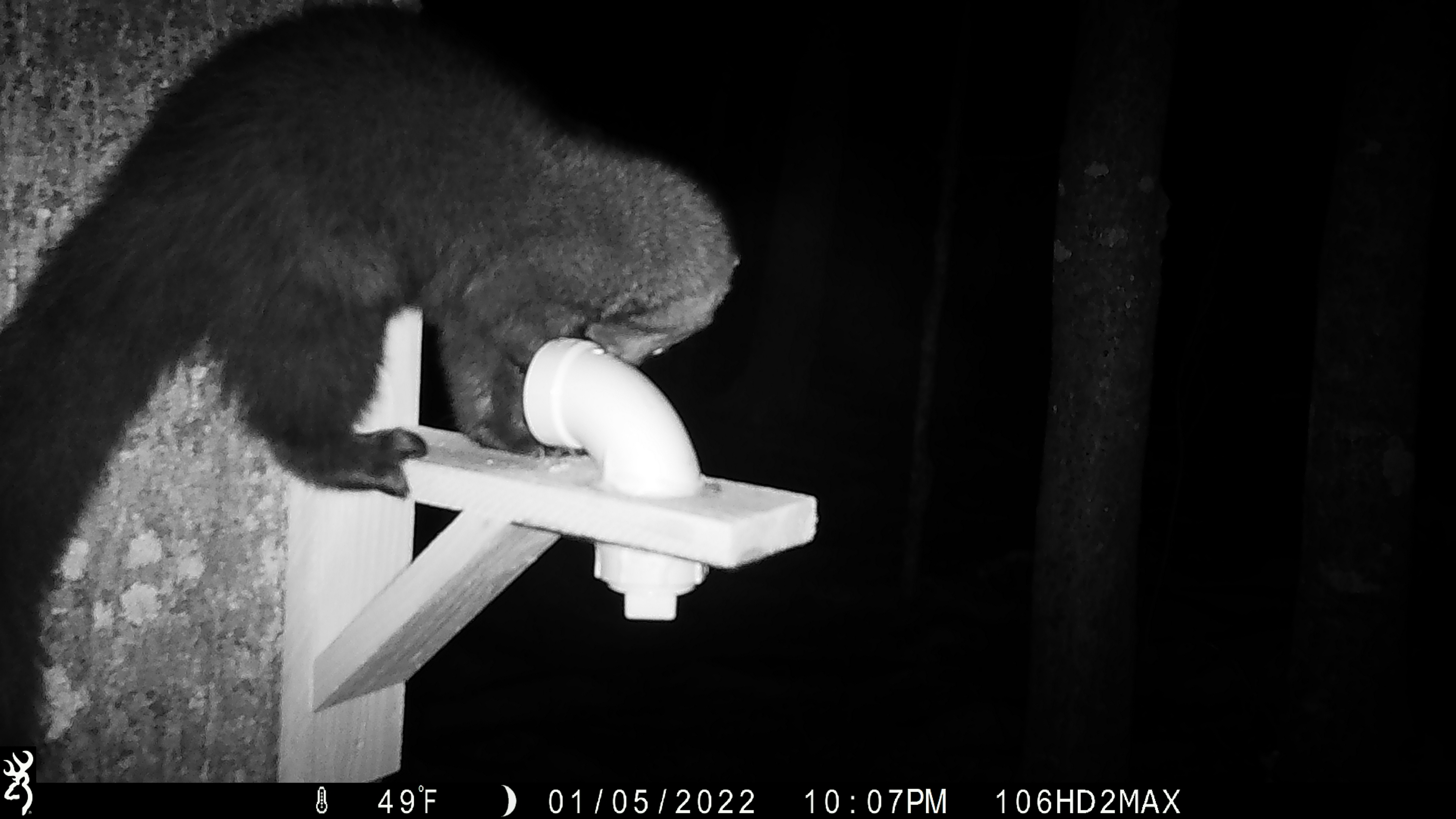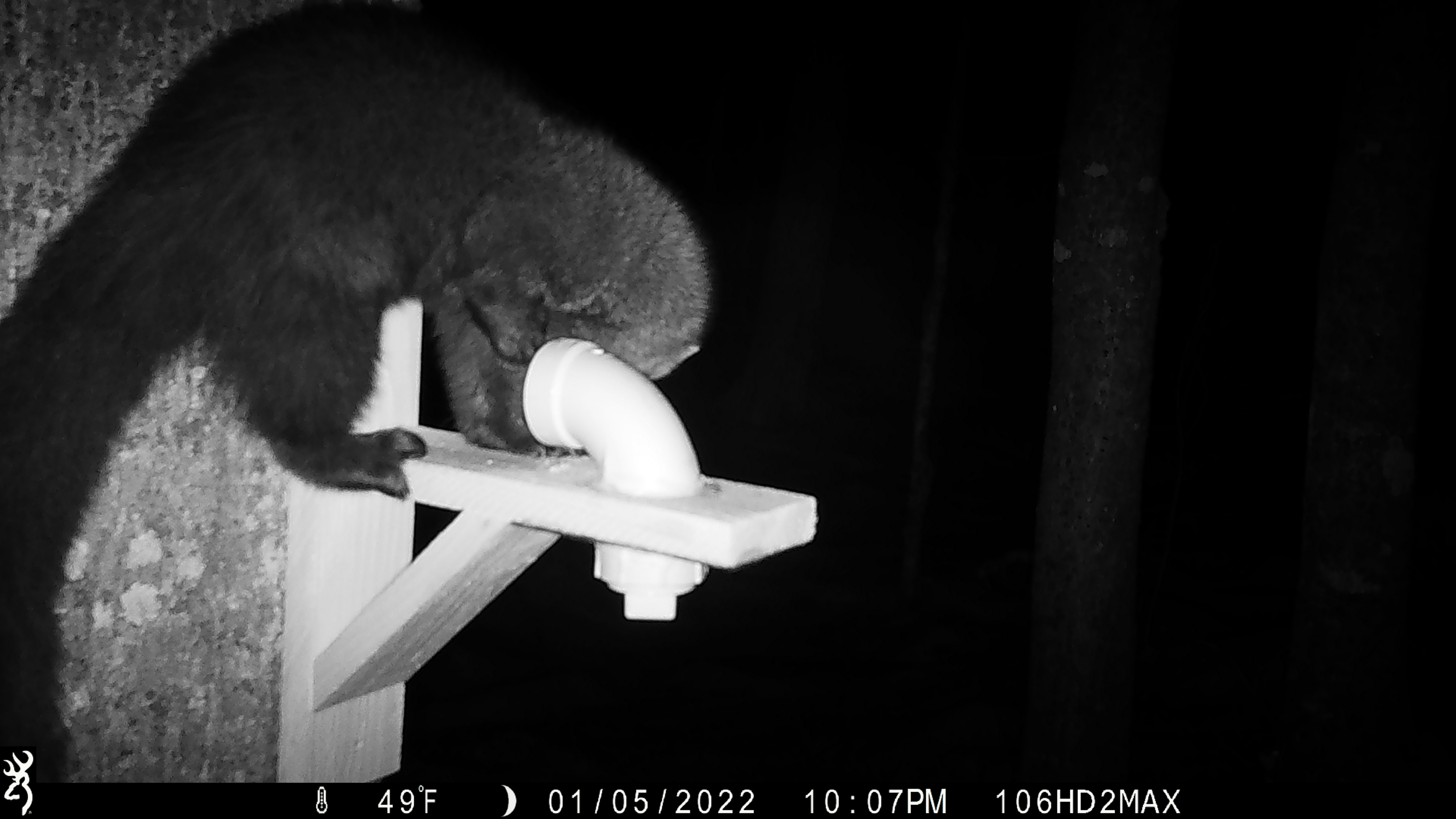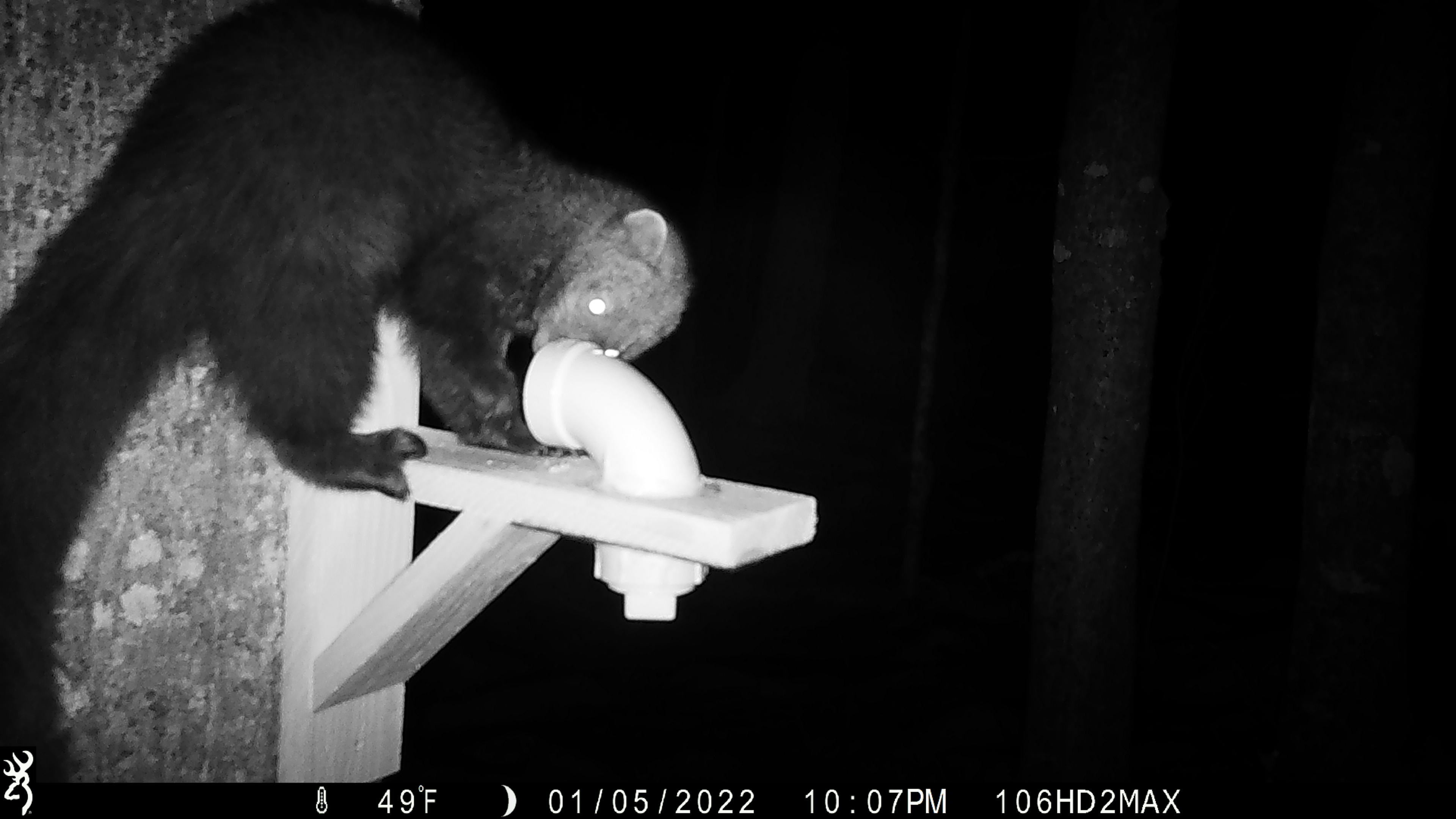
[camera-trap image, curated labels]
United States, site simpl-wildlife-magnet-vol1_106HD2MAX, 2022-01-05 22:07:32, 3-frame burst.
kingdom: Animalia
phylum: Chordata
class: Mammalia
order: Carnivora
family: Mustelidae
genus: Pekania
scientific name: Pekania pennanti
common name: fisher